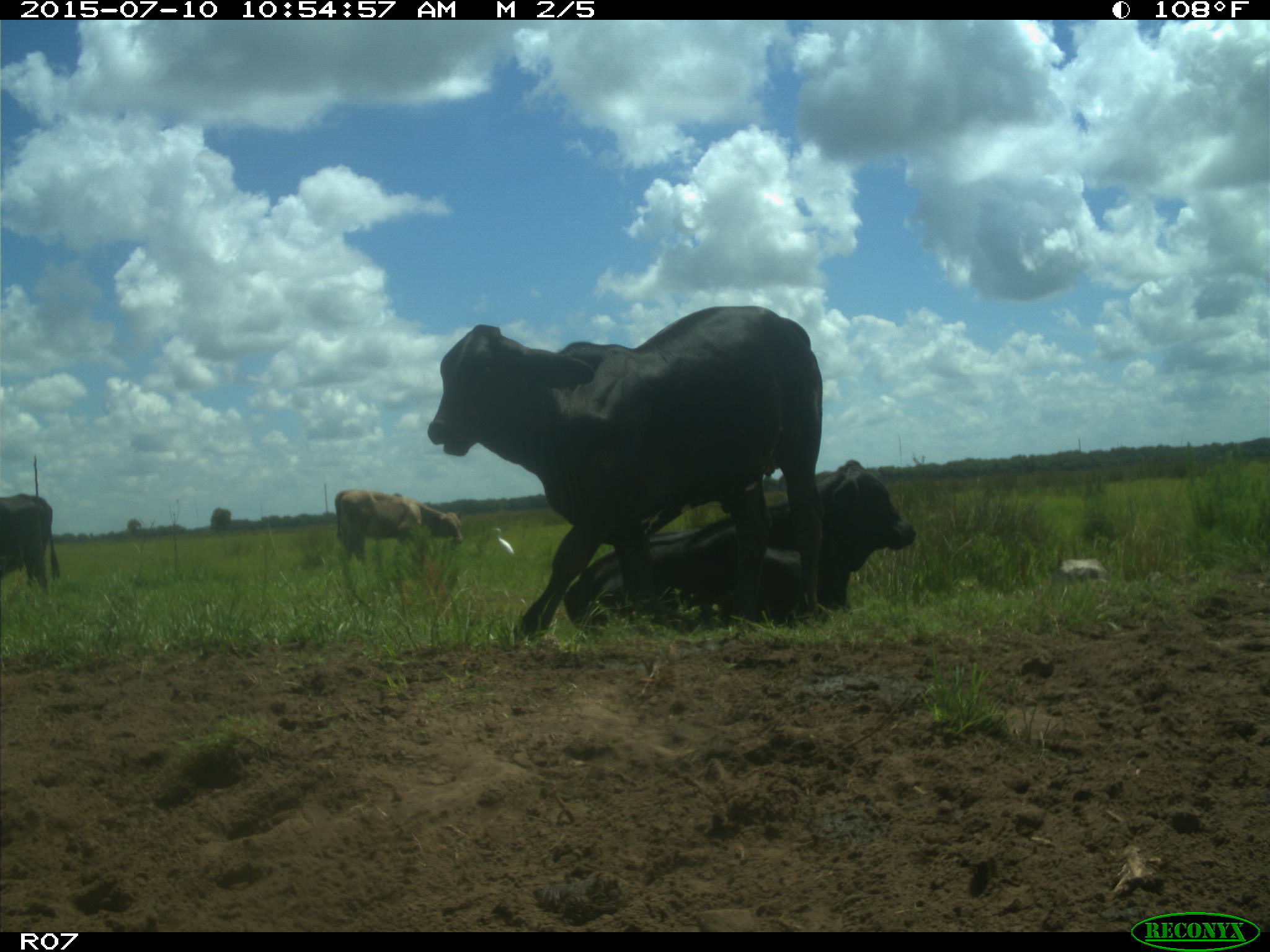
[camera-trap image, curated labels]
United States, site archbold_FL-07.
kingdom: Animalia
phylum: Chordata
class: Mammalia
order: Artiodactyla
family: Bovidae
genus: Bos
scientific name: Bos taurus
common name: domestic cow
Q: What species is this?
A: Bos taurus (domestic cow).